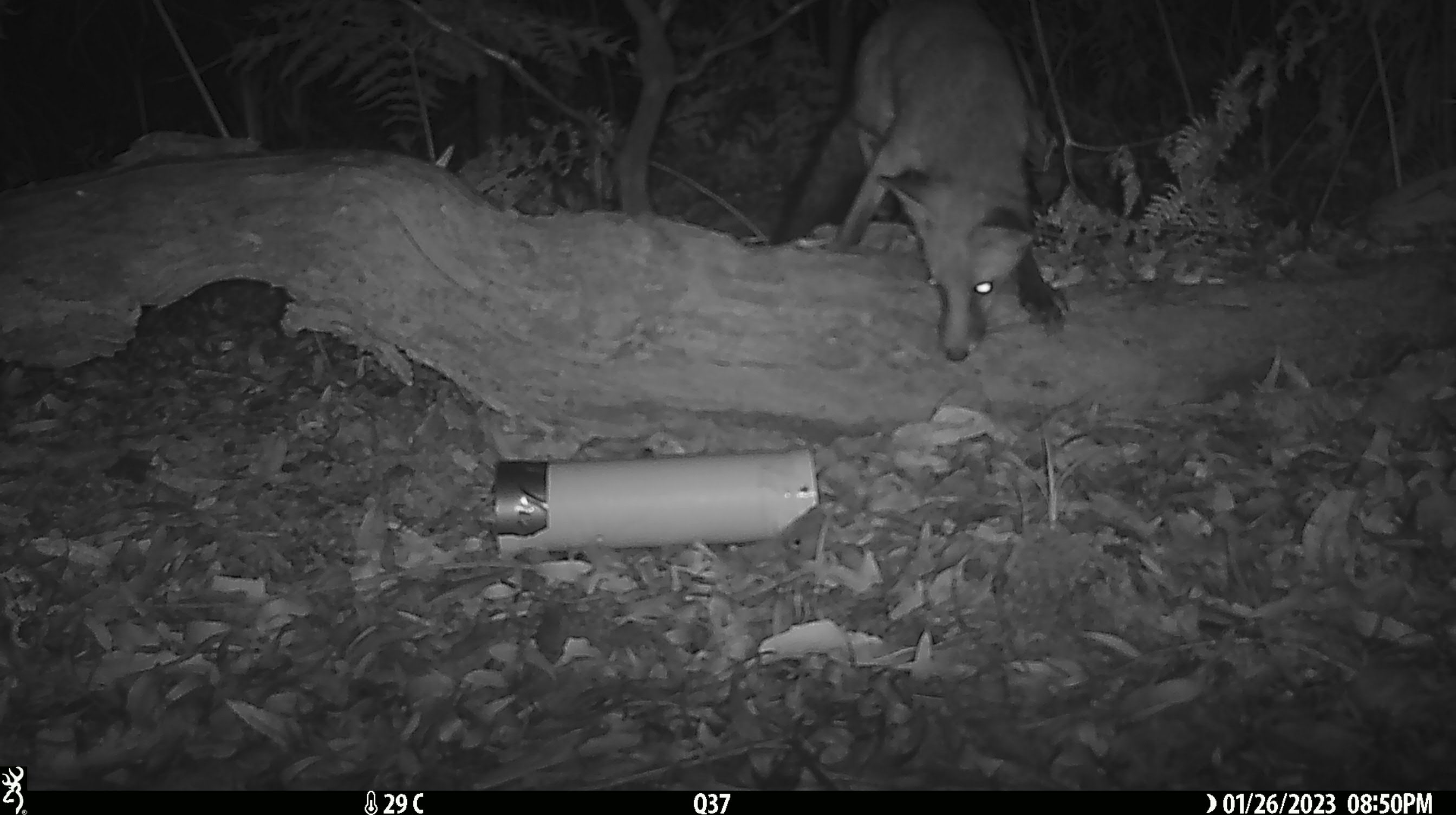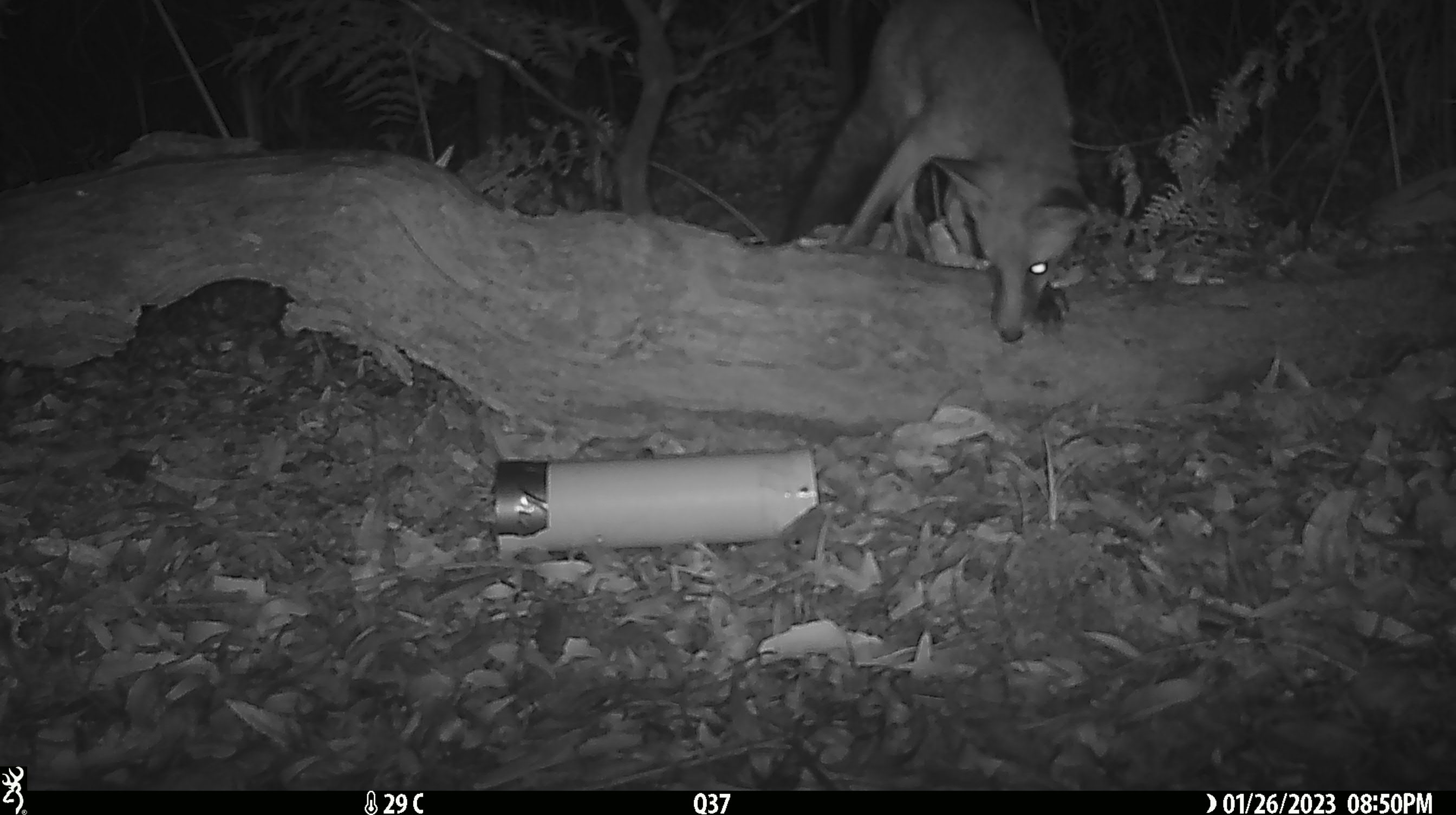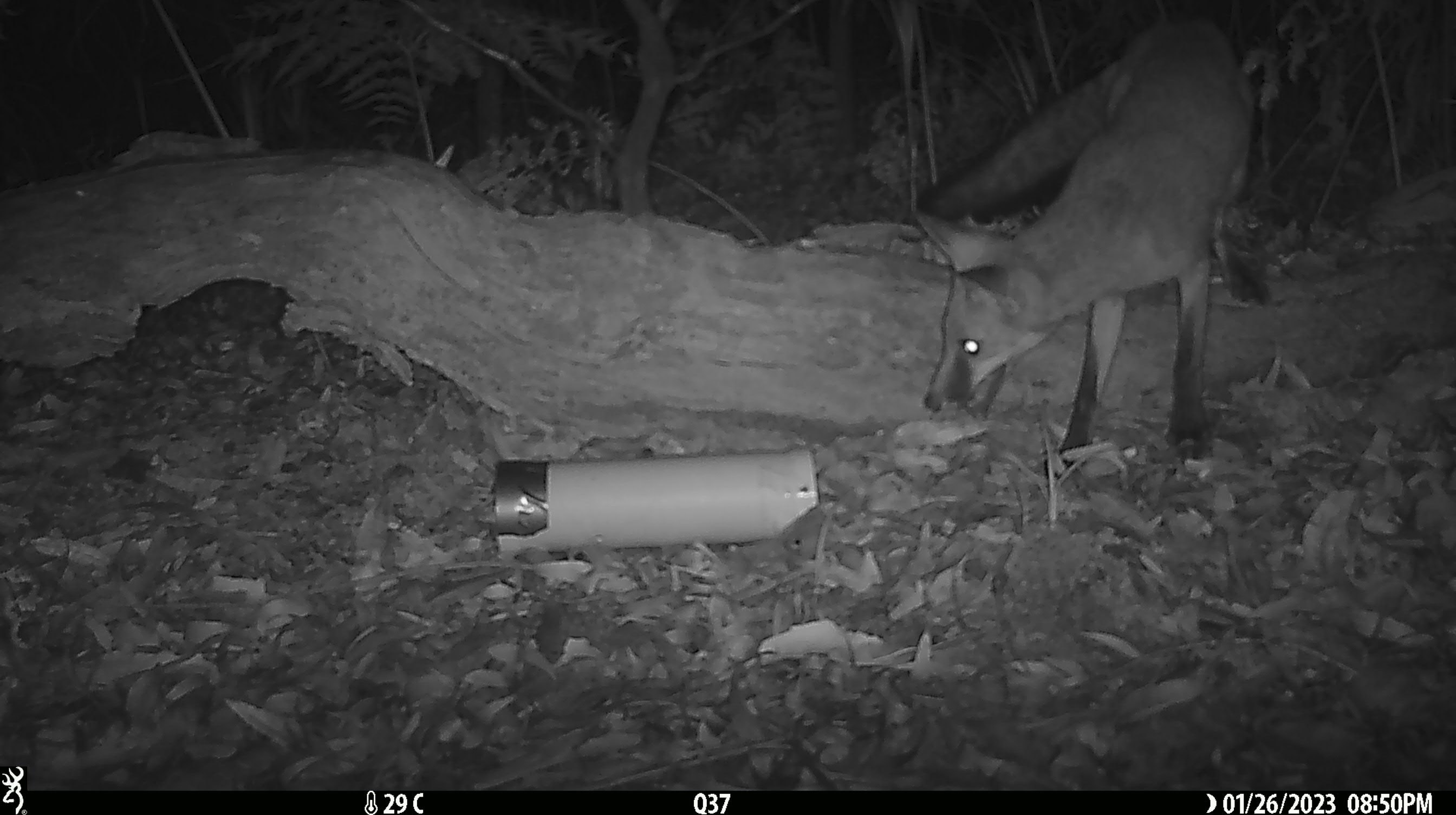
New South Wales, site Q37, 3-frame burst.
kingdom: Animalia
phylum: Chordata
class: Mammalia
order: Carnivora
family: Canidae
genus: Vulpes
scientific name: Vulpes vulpes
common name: red fox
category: fox